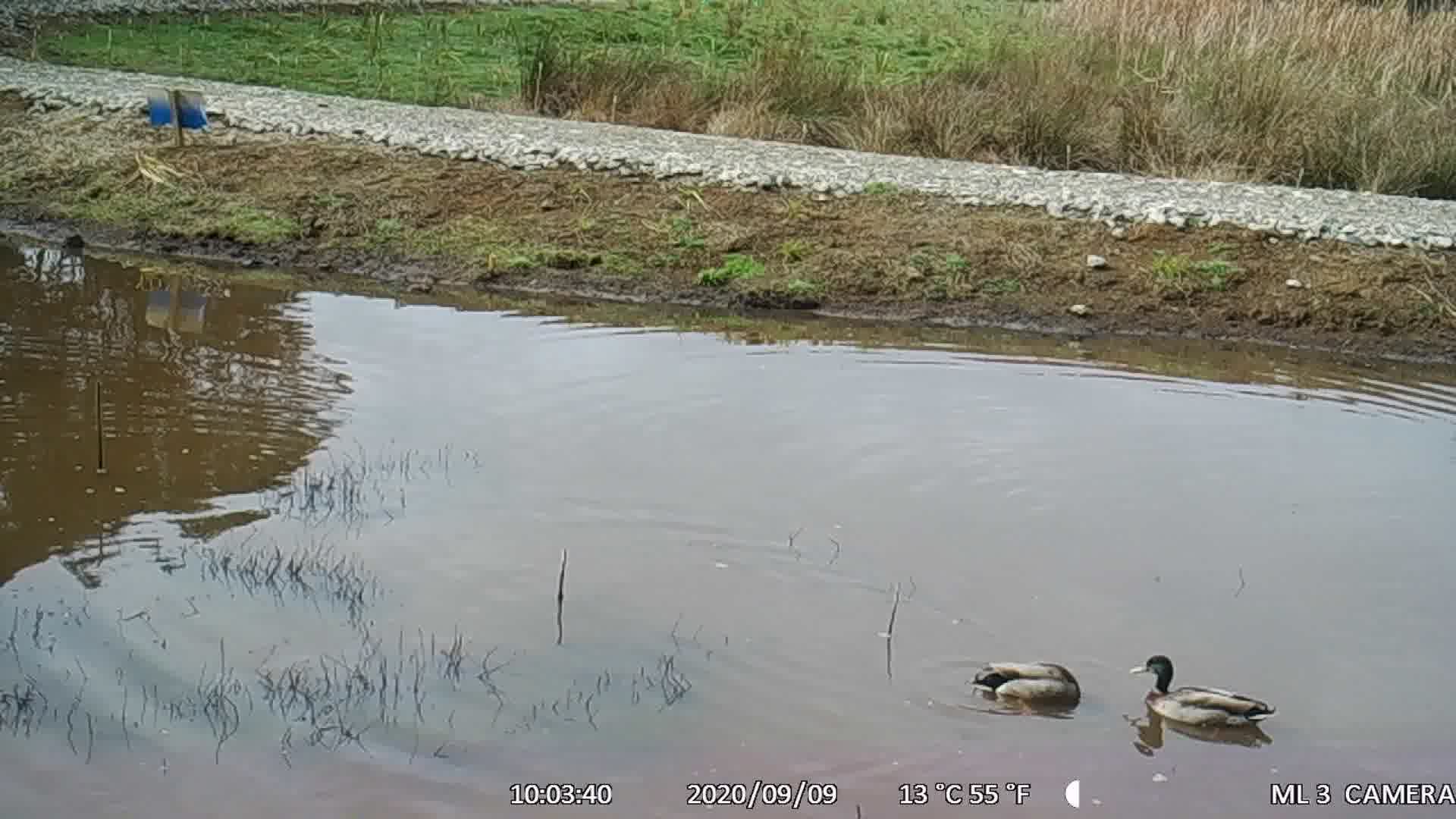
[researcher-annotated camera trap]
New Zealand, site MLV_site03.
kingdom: Animalia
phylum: Chordata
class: Aves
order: Anseriformes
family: Anatidae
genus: Anas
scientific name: Anas platyrhynchos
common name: mallard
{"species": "mallard (Anas platyrhynchos)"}